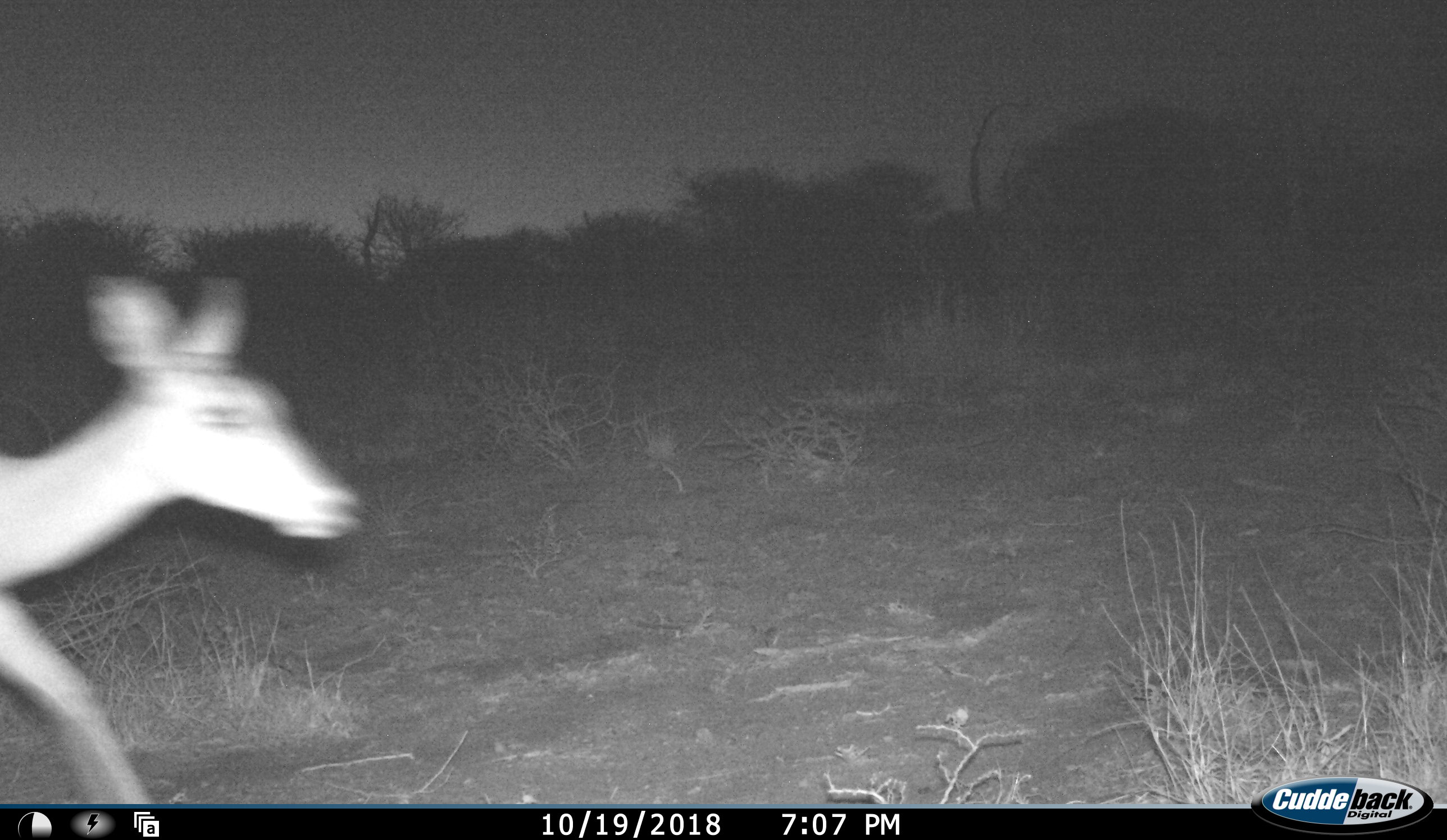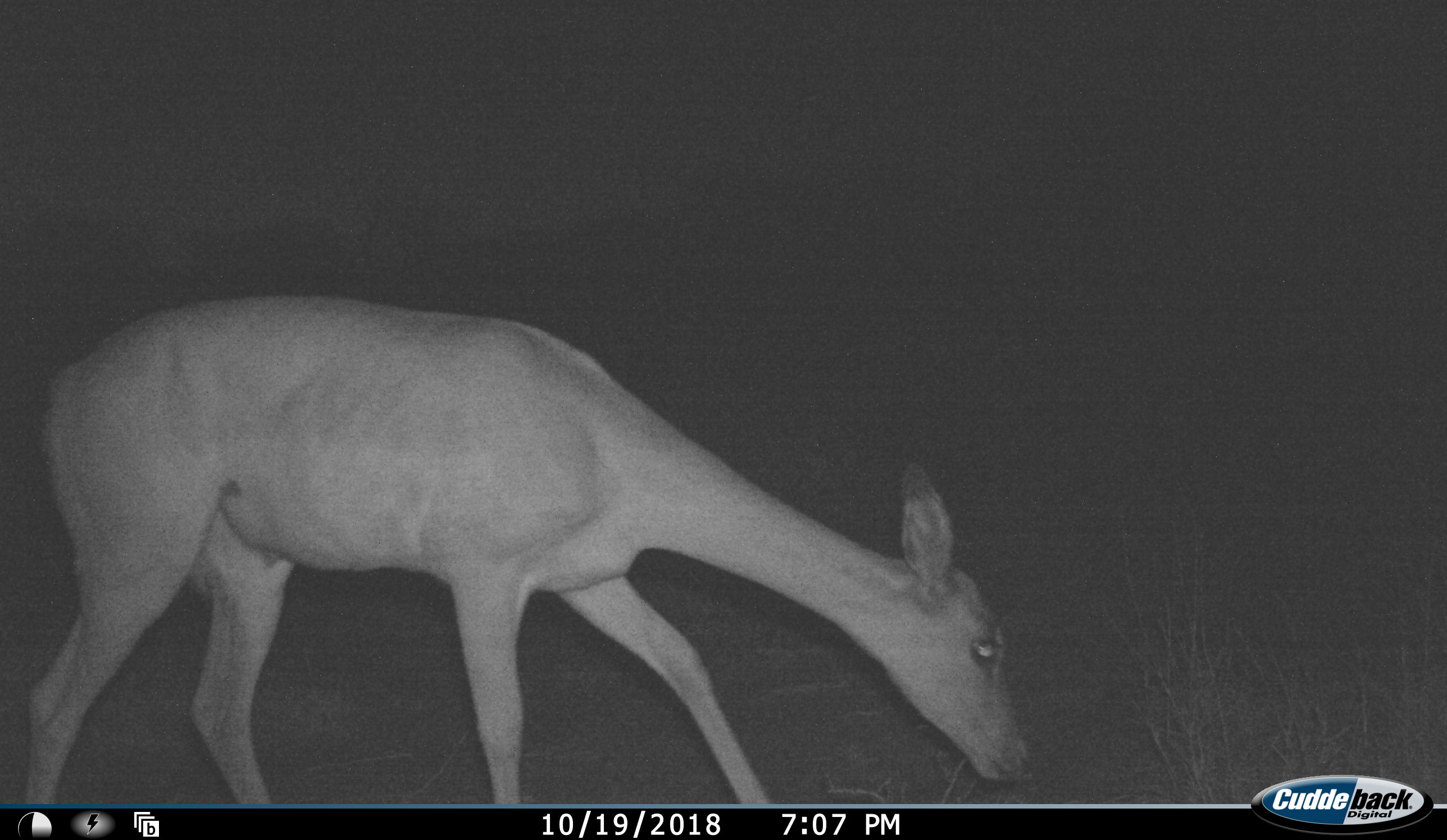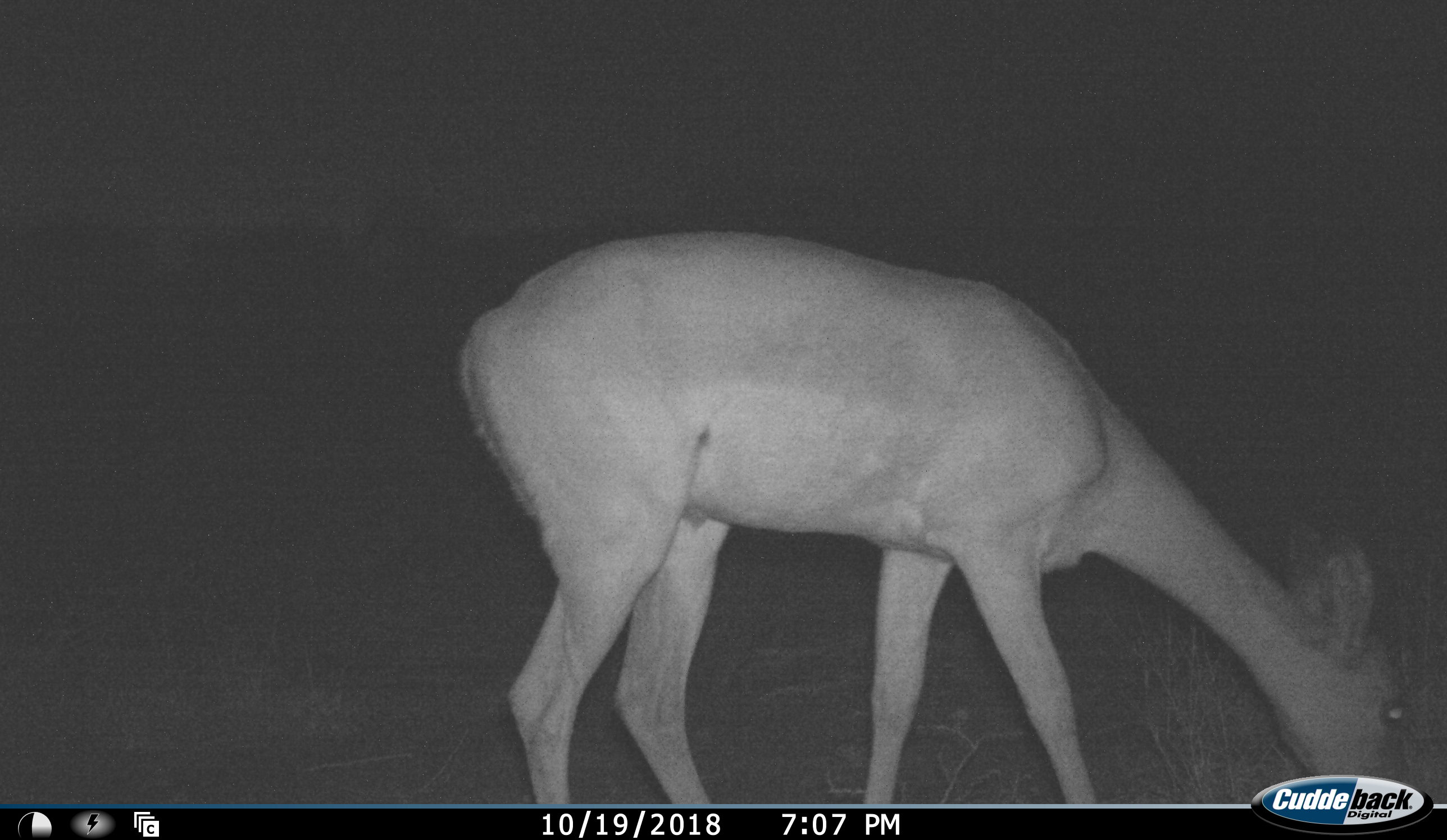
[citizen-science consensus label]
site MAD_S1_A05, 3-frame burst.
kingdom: Animalia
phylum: Chordata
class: Mammalia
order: Artiodactyla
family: Bovidae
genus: Aepyceros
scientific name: Aepyceros melampus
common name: impala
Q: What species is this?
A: Impala (Aepyceros melampus).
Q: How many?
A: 1.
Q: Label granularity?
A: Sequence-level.